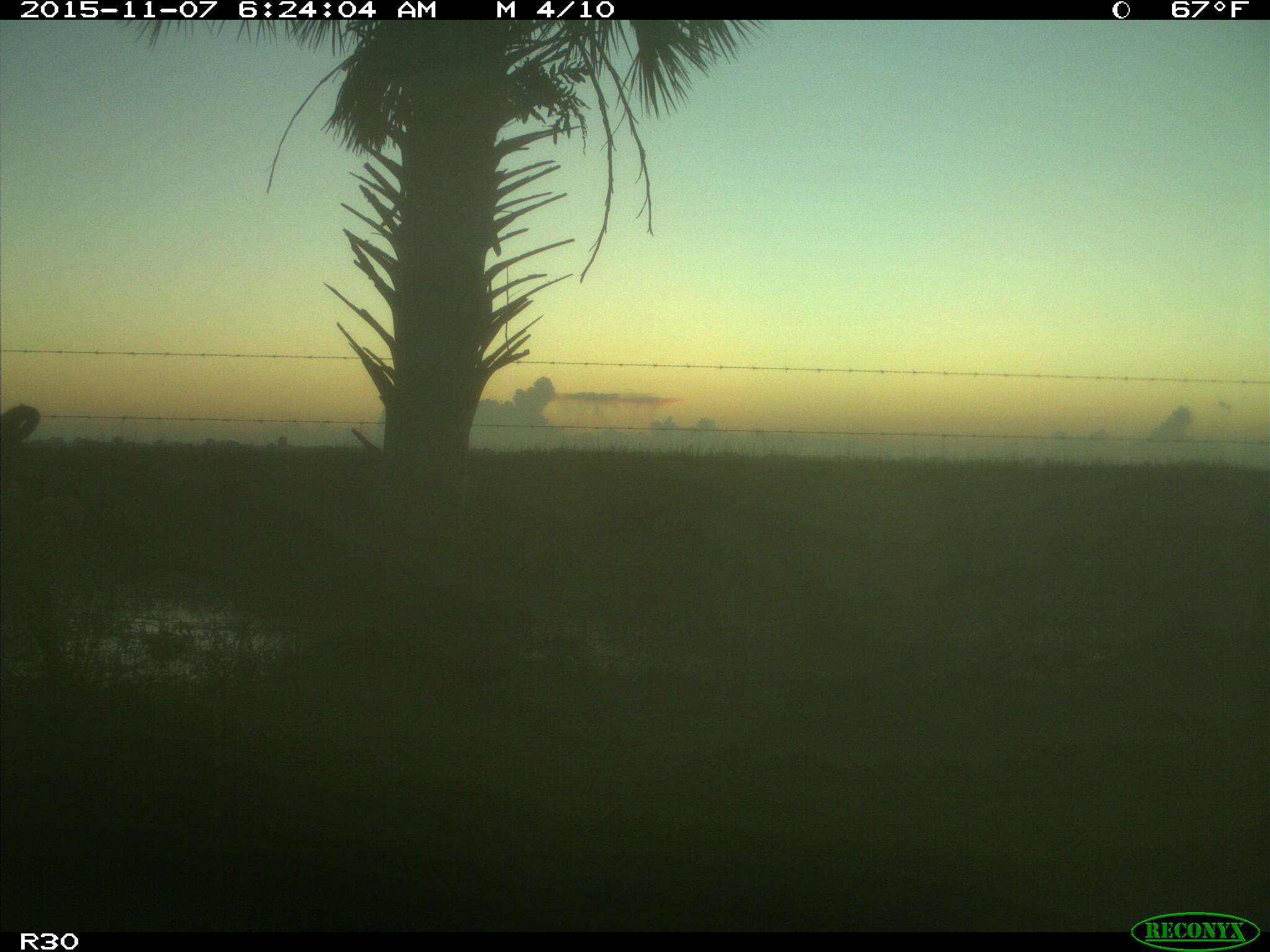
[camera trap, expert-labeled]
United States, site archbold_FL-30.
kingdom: Animalia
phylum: Chordata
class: Mammalia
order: Artiodactyla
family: Suidae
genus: Sus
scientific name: Sus scrofa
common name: wild boar